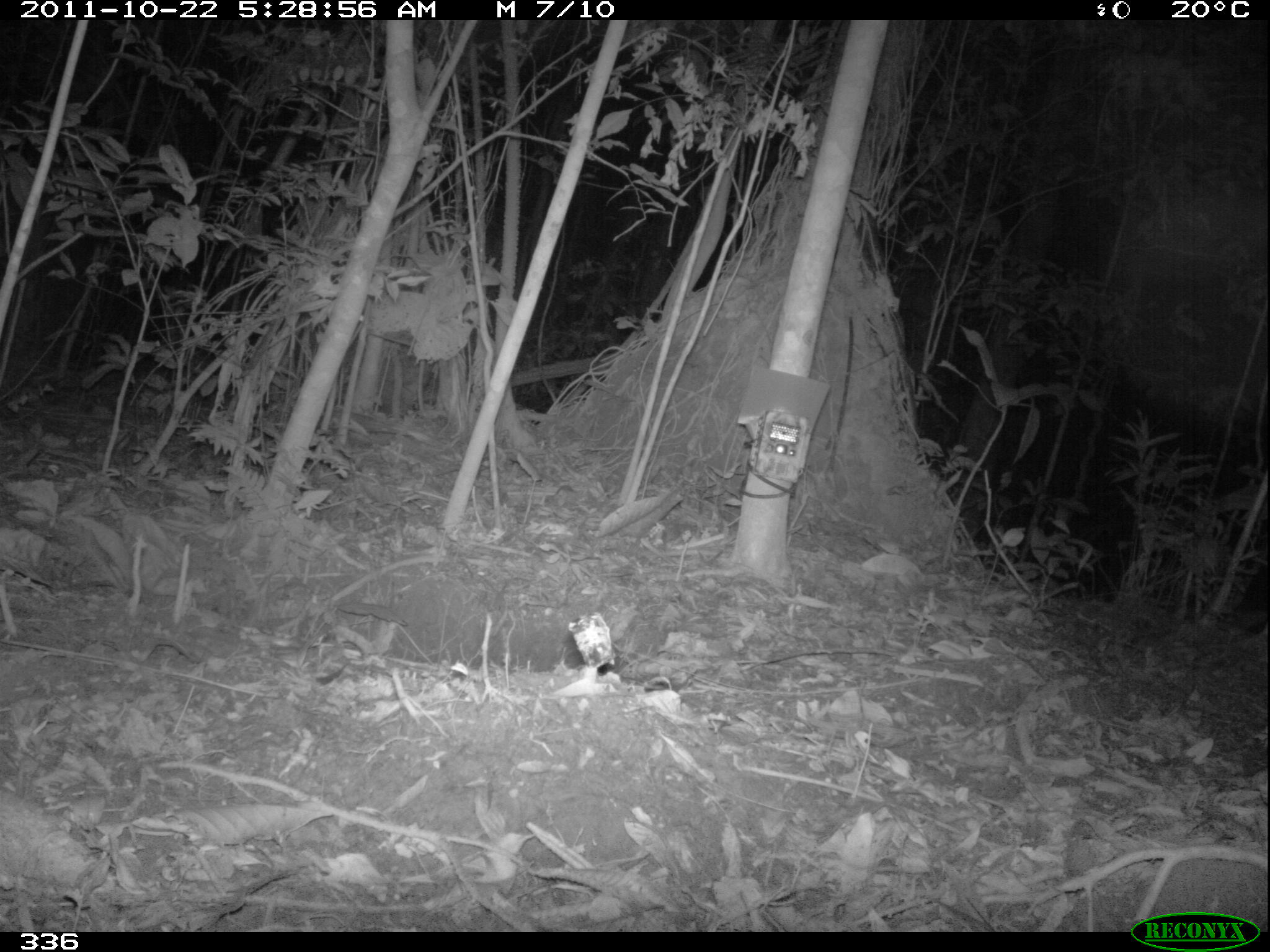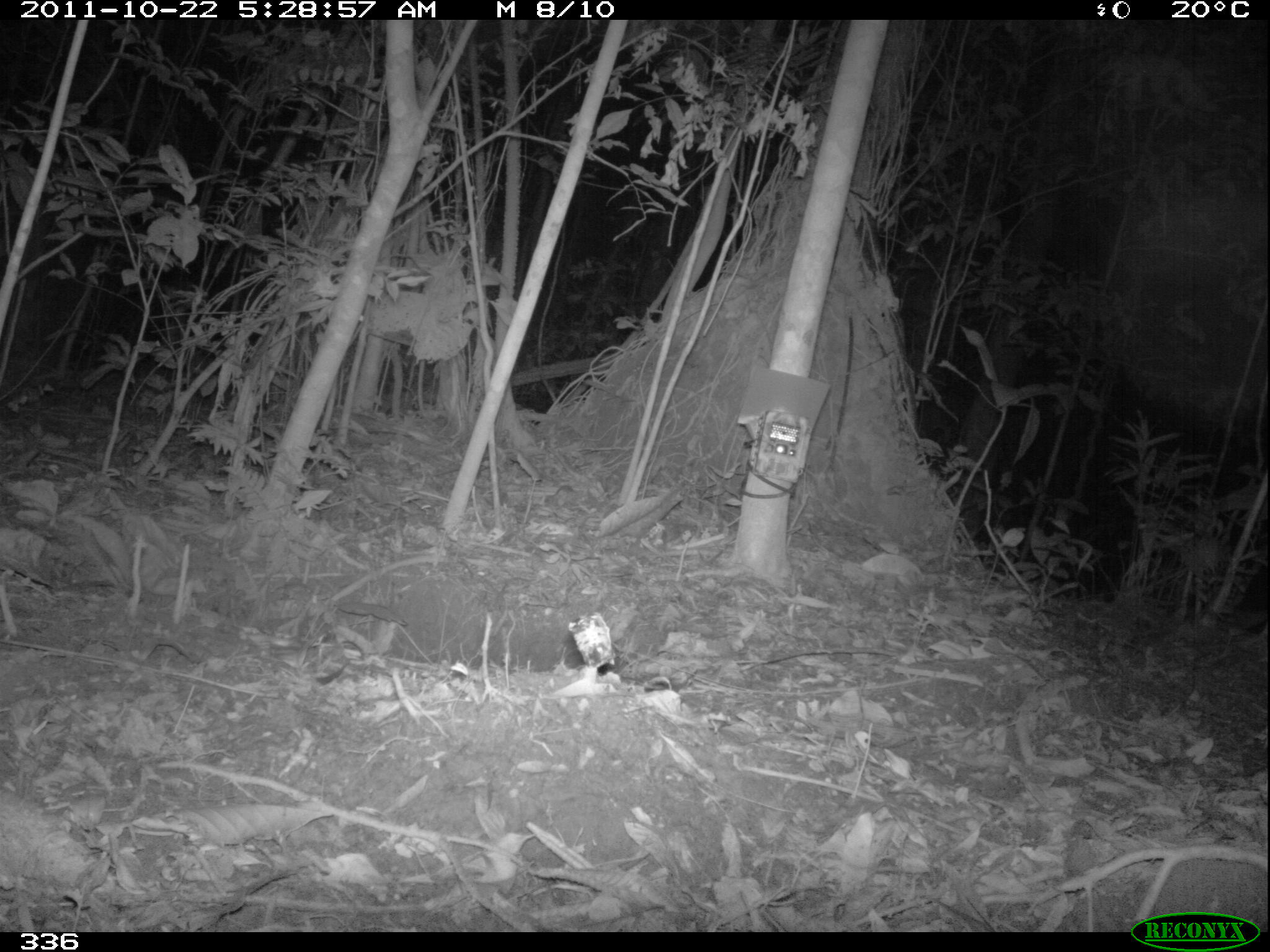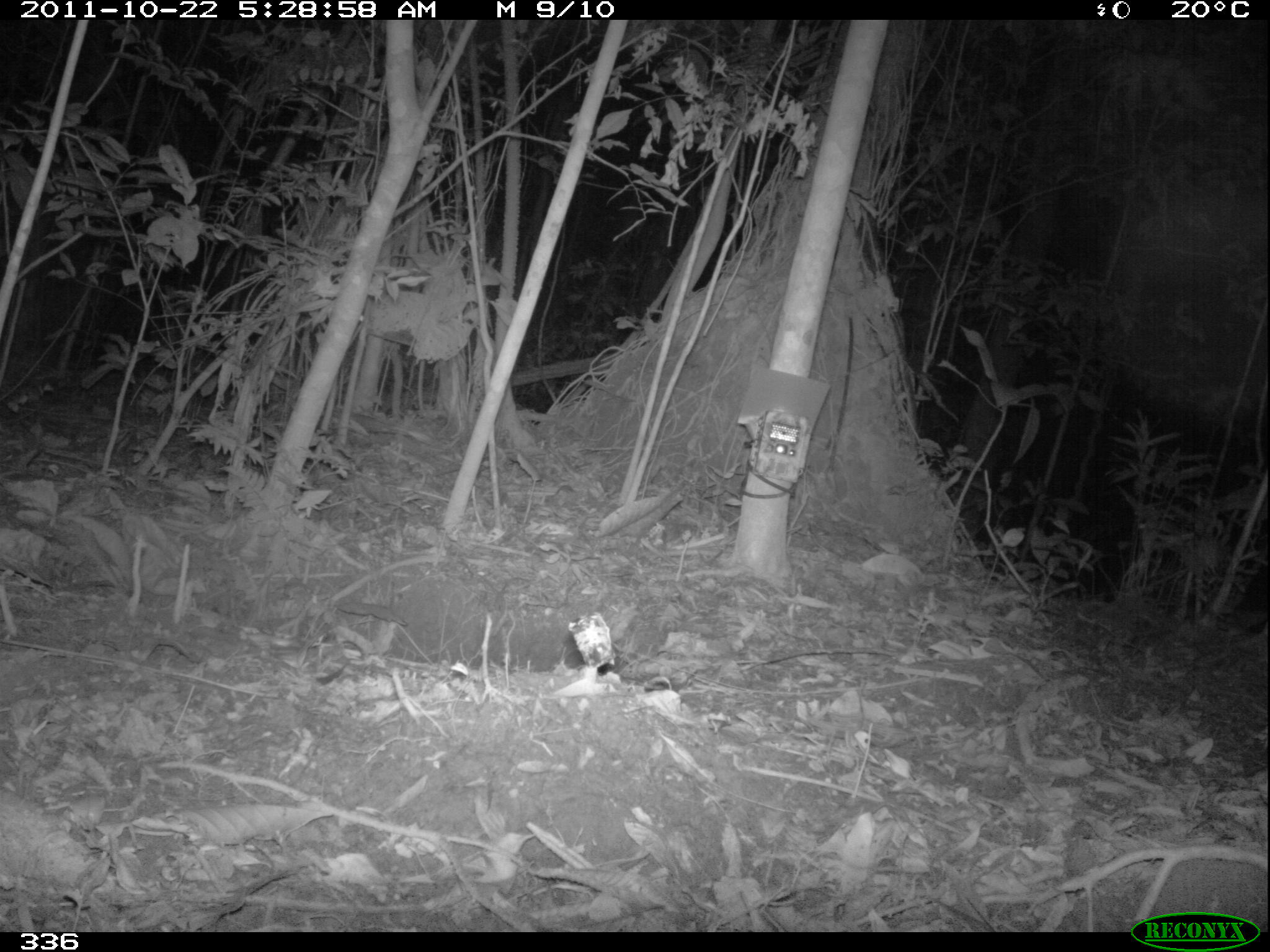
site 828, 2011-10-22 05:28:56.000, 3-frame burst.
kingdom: Animalia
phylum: Chordata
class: Mammalia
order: Perissodactyla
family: Tapiridae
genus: Tapirus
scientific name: Tapirus terrestris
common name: south american tapir